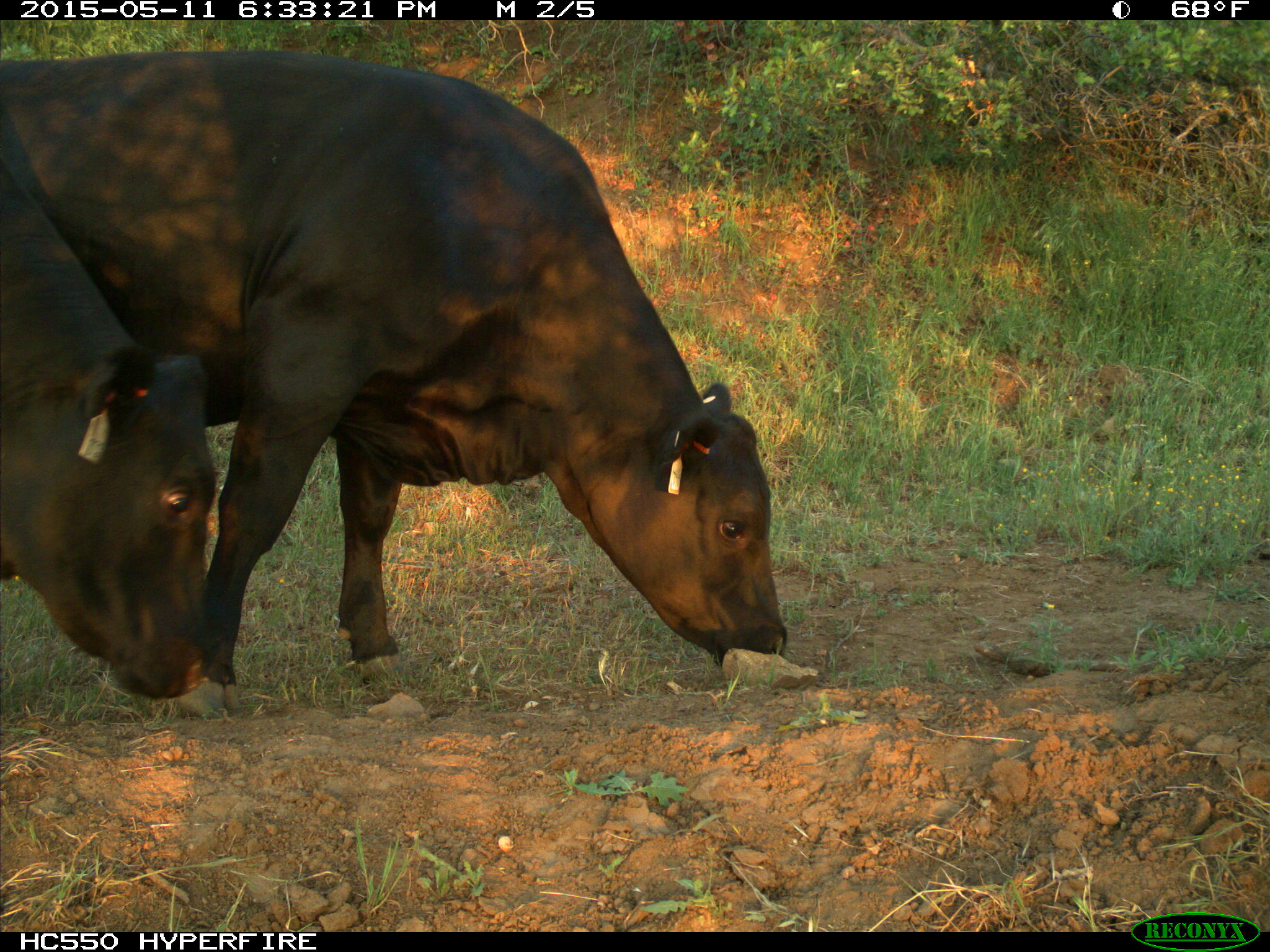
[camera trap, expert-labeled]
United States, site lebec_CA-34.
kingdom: Animalia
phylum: Chordata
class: Mammalia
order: Artiodactyla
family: Bovidae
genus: Bos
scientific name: Bos taurus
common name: domestic cow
Bos taurus (domestic cow).